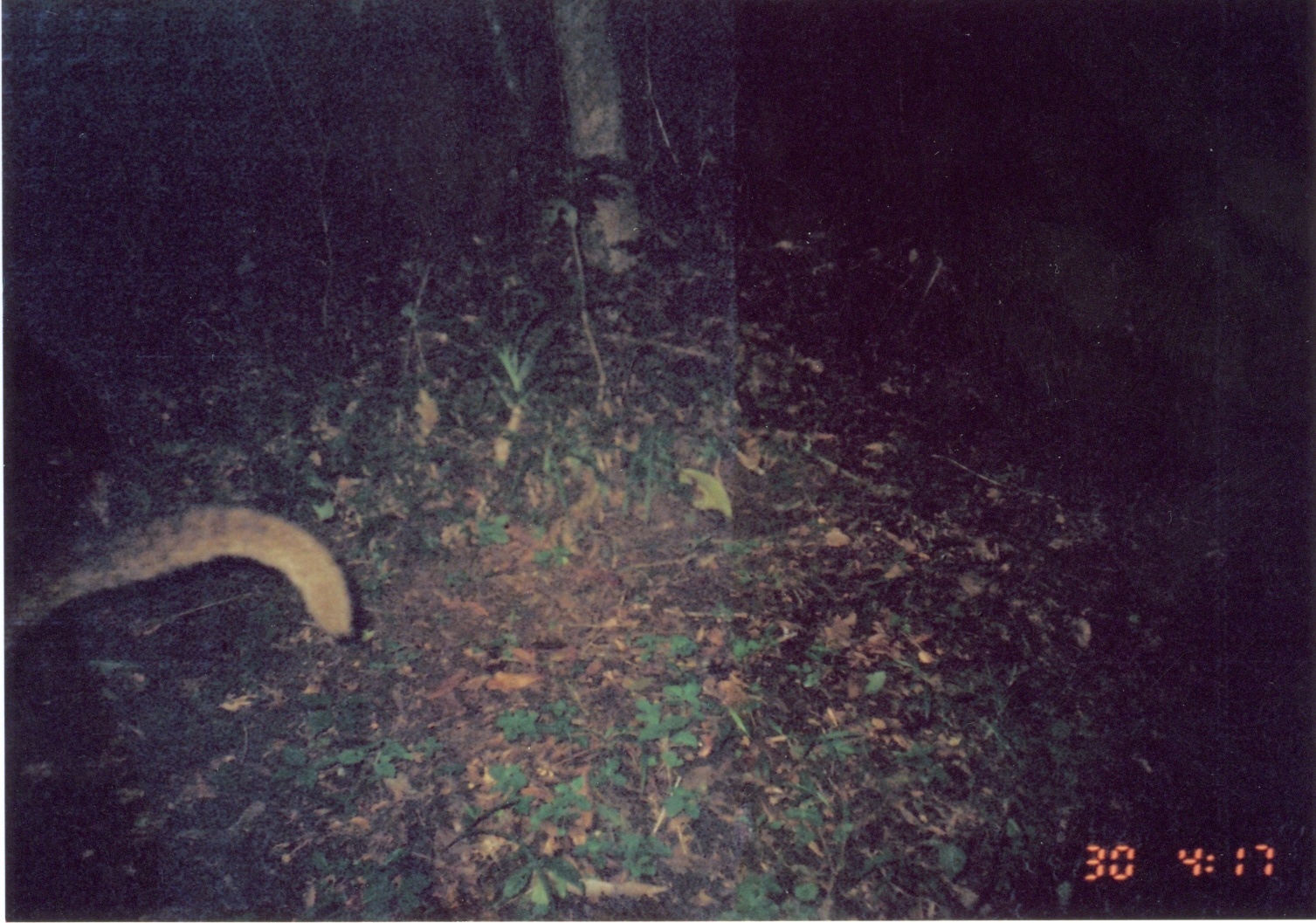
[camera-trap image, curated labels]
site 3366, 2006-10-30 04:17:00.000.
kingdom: Animalia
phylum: Chordata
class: Mammalia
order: Carnivora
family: Nandiniidae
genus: Nandinia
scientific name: Nandinia binotata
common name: african palm-civet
Nandinia binotata (african palm-civet), count 1.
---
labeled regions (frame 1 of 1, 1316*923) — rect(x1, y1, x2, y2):
nandinia binotata: rect(4, 505, 354, 759)